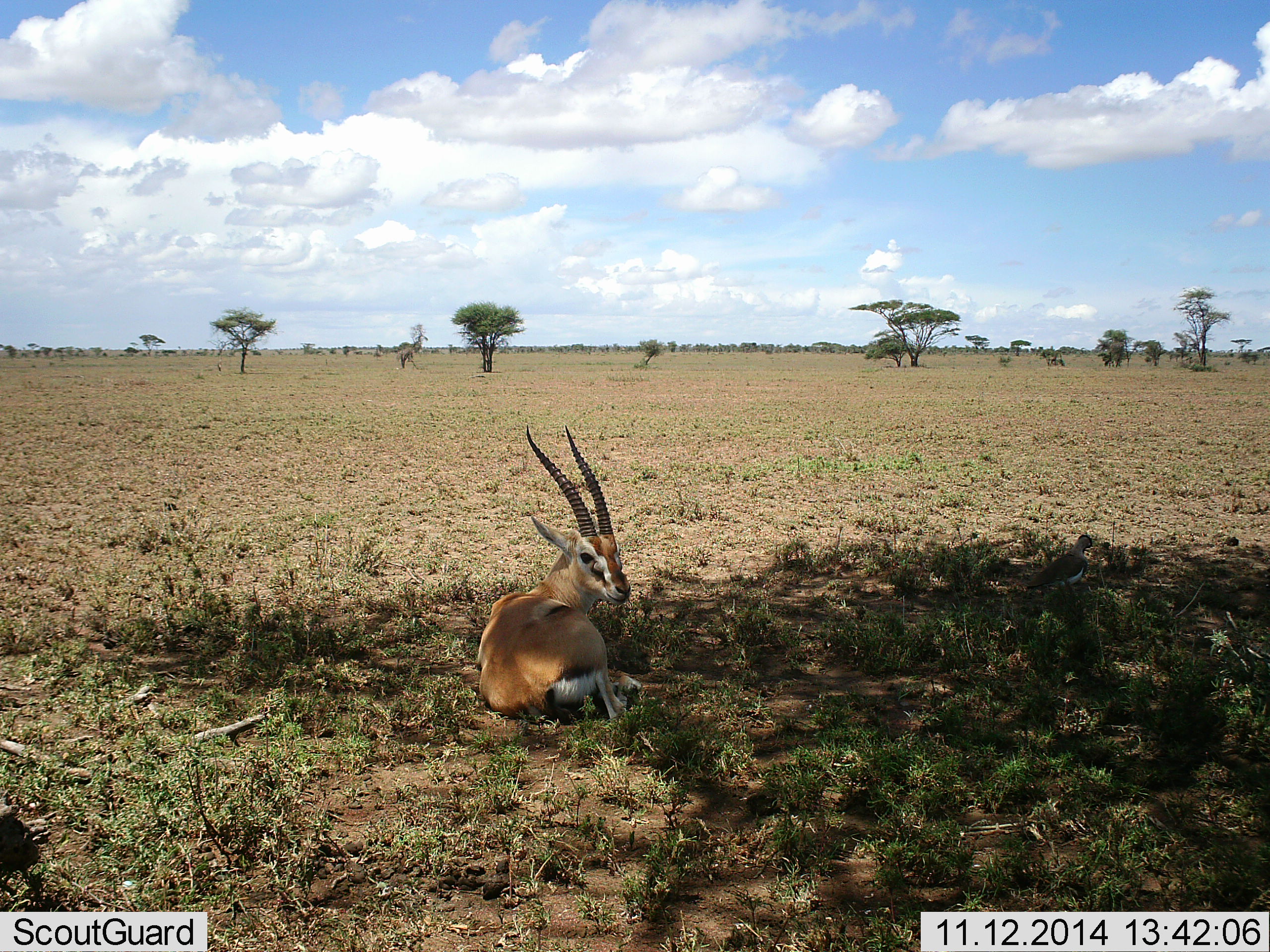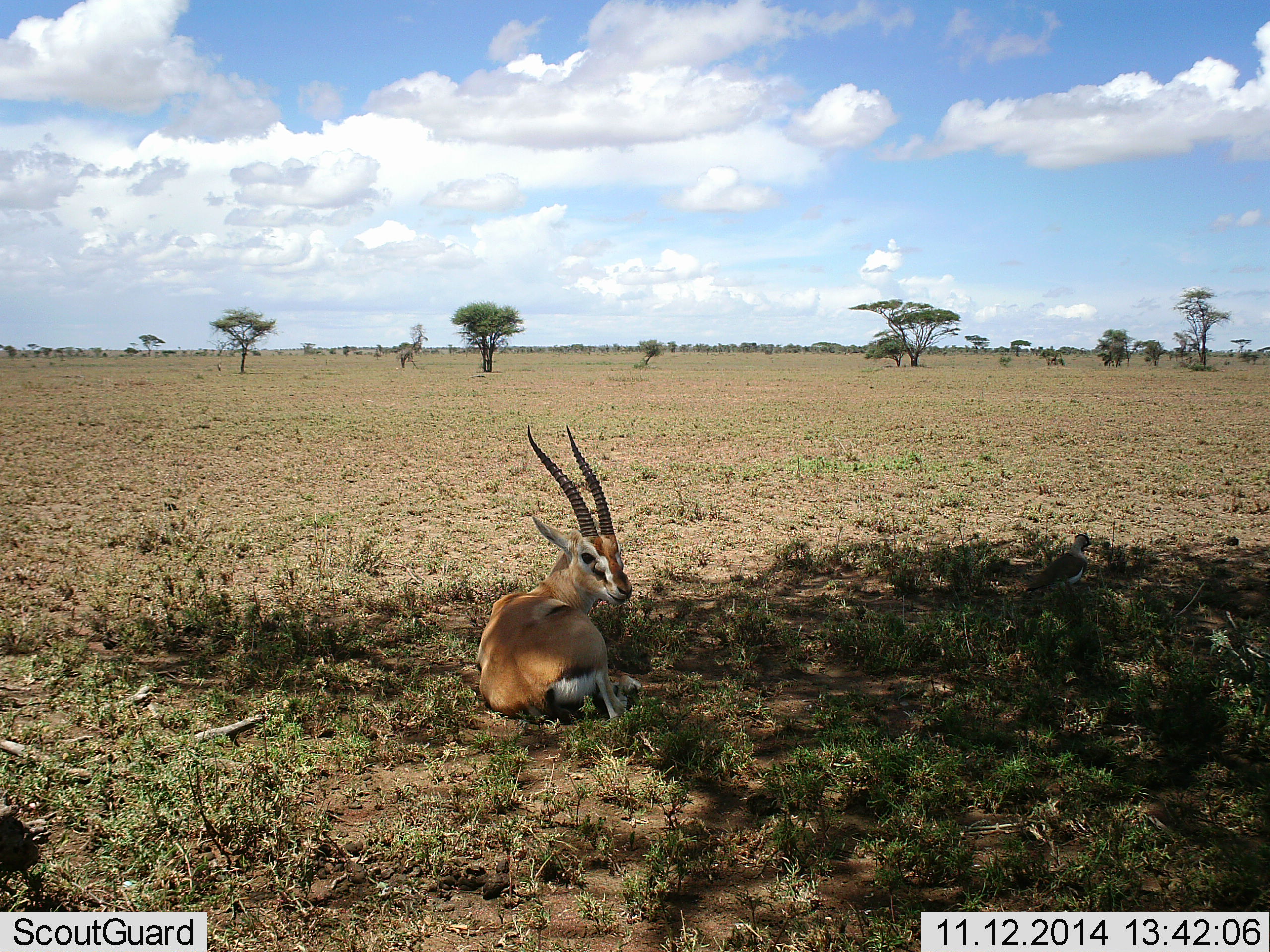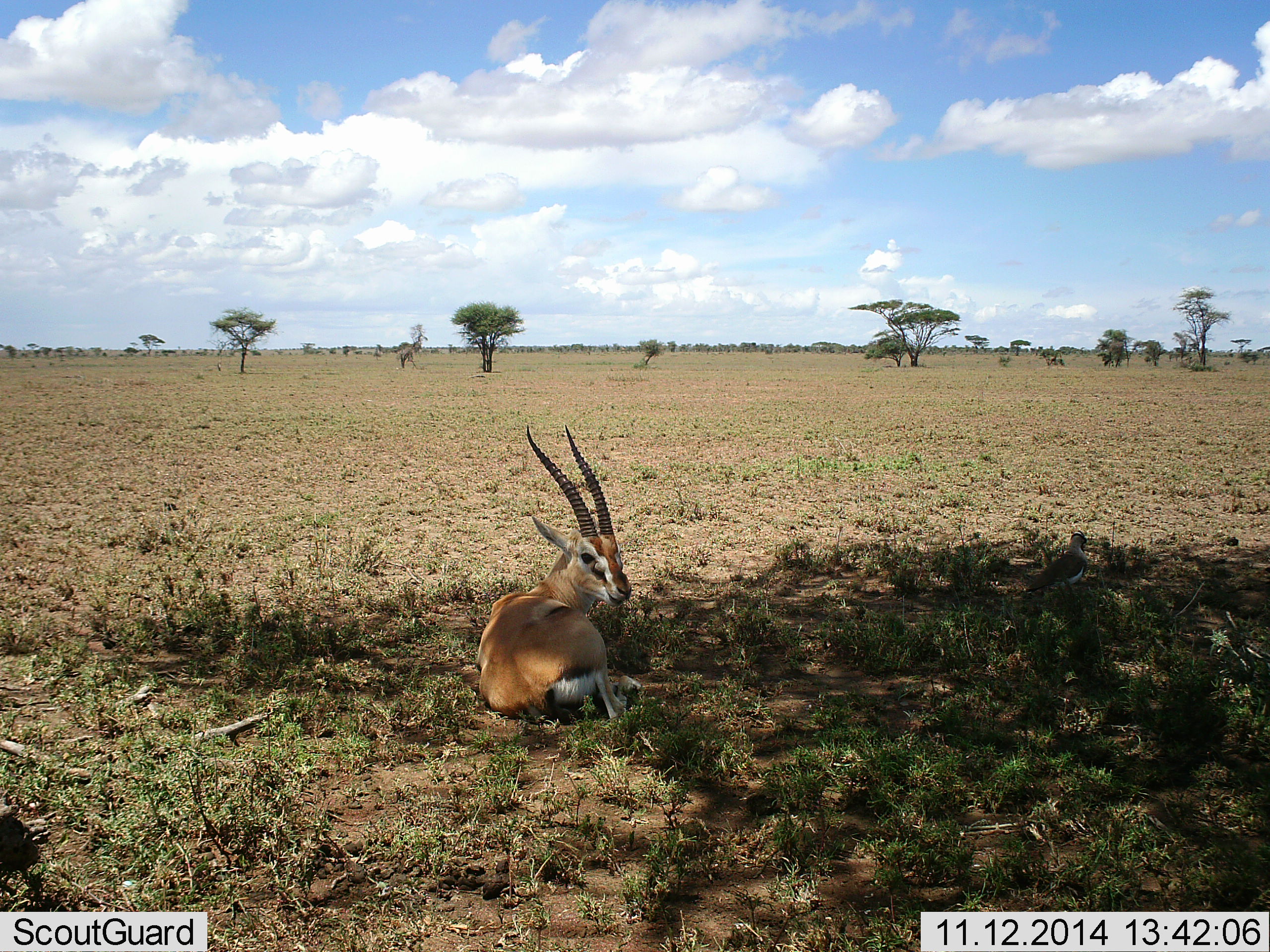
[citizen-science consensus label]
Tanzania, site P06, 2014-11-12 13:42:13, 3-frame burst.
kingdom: Animalia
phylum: Chordata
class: Mammalia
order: Artiodactyla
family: Bovidae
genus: Eudorcas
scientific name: Eudorcas thomsonii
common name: thomson's gazelle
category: gazellethomsons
Gazellethomsons (thomson's gazelle) (Eudorcas thomsonii), count 1. Behavior (volunteer vote fractions): standing 9%, resting 100%, moving 0%, interacting 0%. Young present (vote fraction): 0%. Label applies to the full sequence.